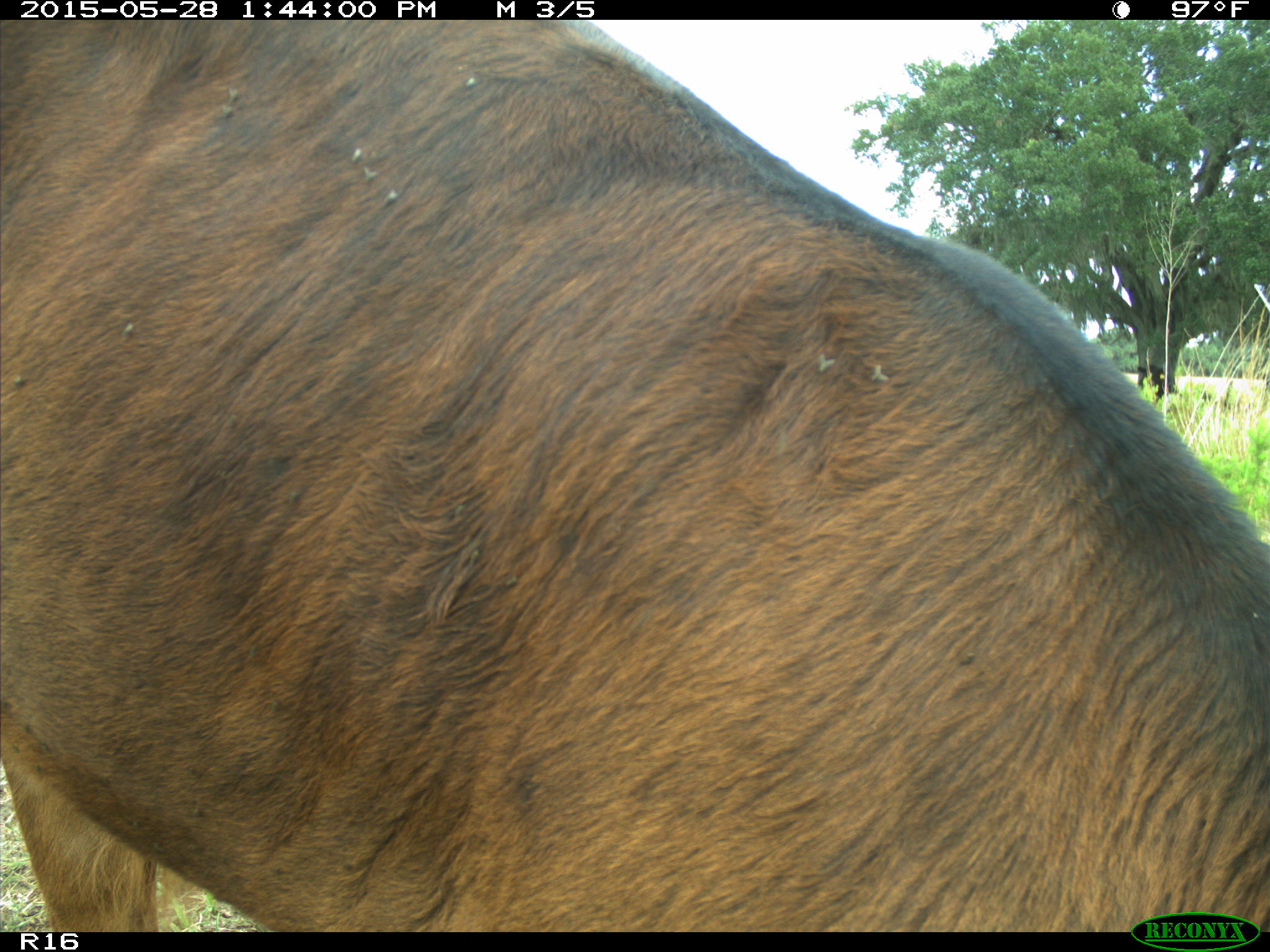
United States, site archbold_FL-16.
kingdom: Animalia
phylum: Chordata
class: Mammalia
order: Artiodactyla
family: Bovidae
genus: Bos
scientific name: Bos taurus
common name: domestic cow